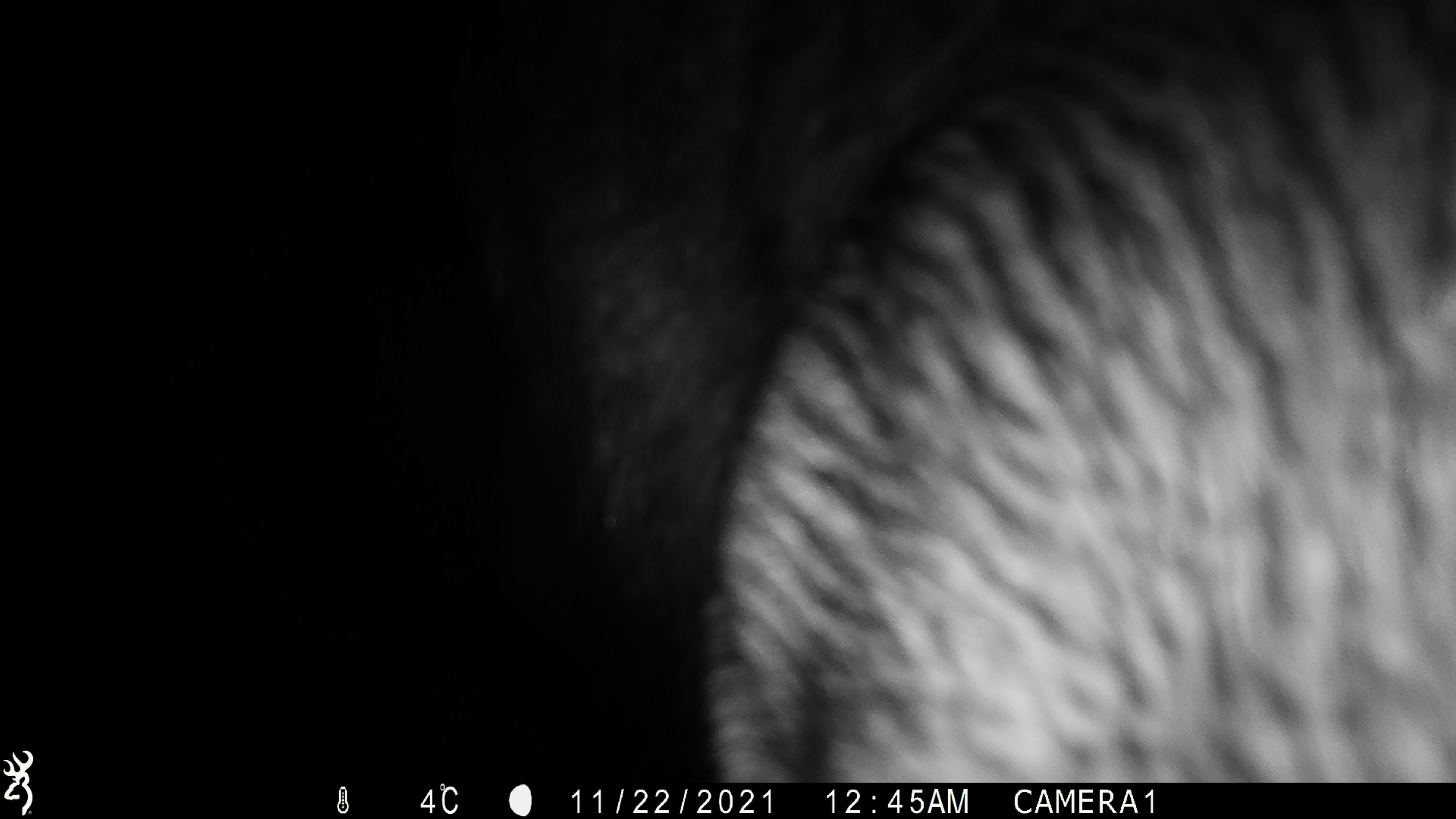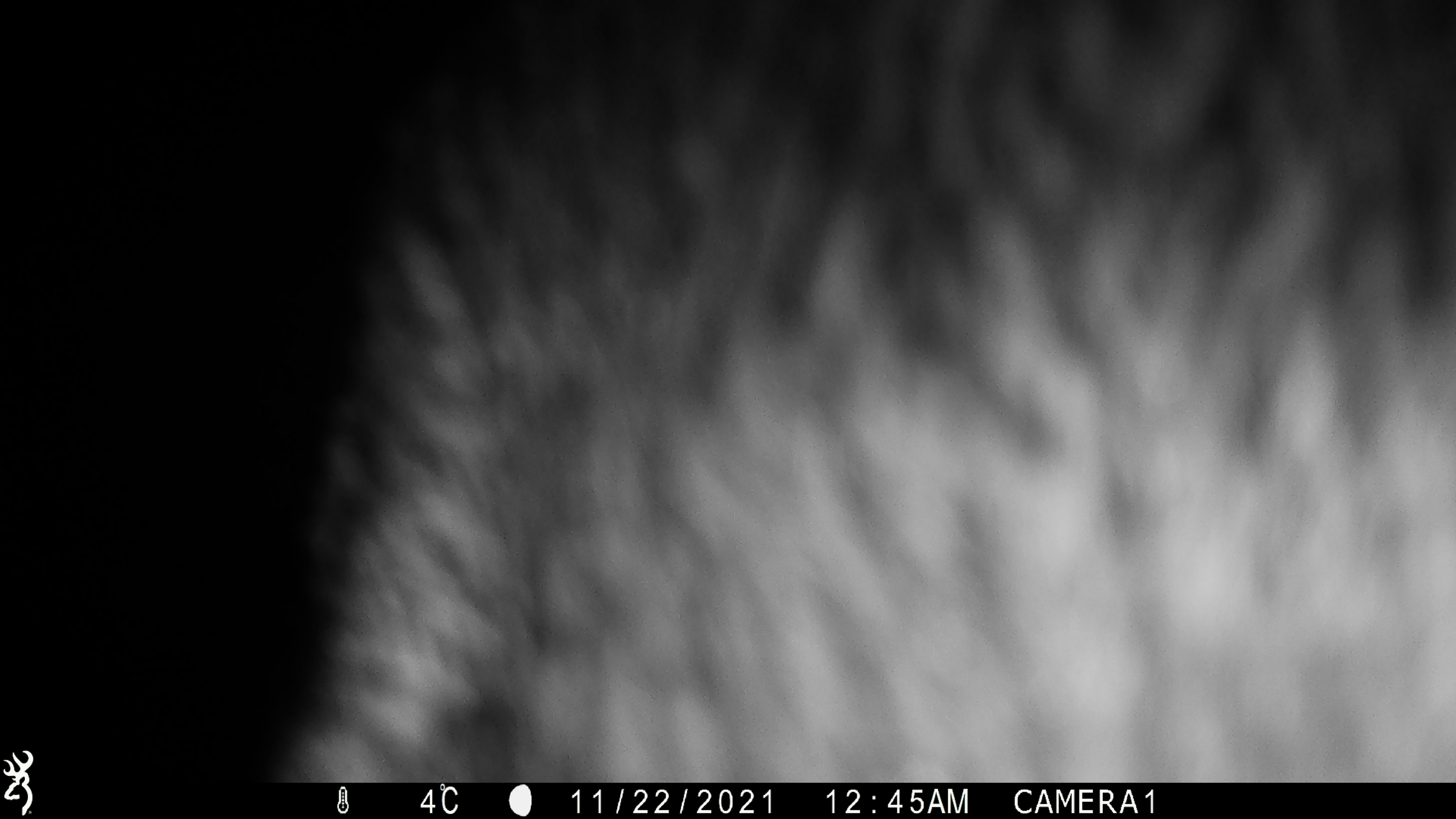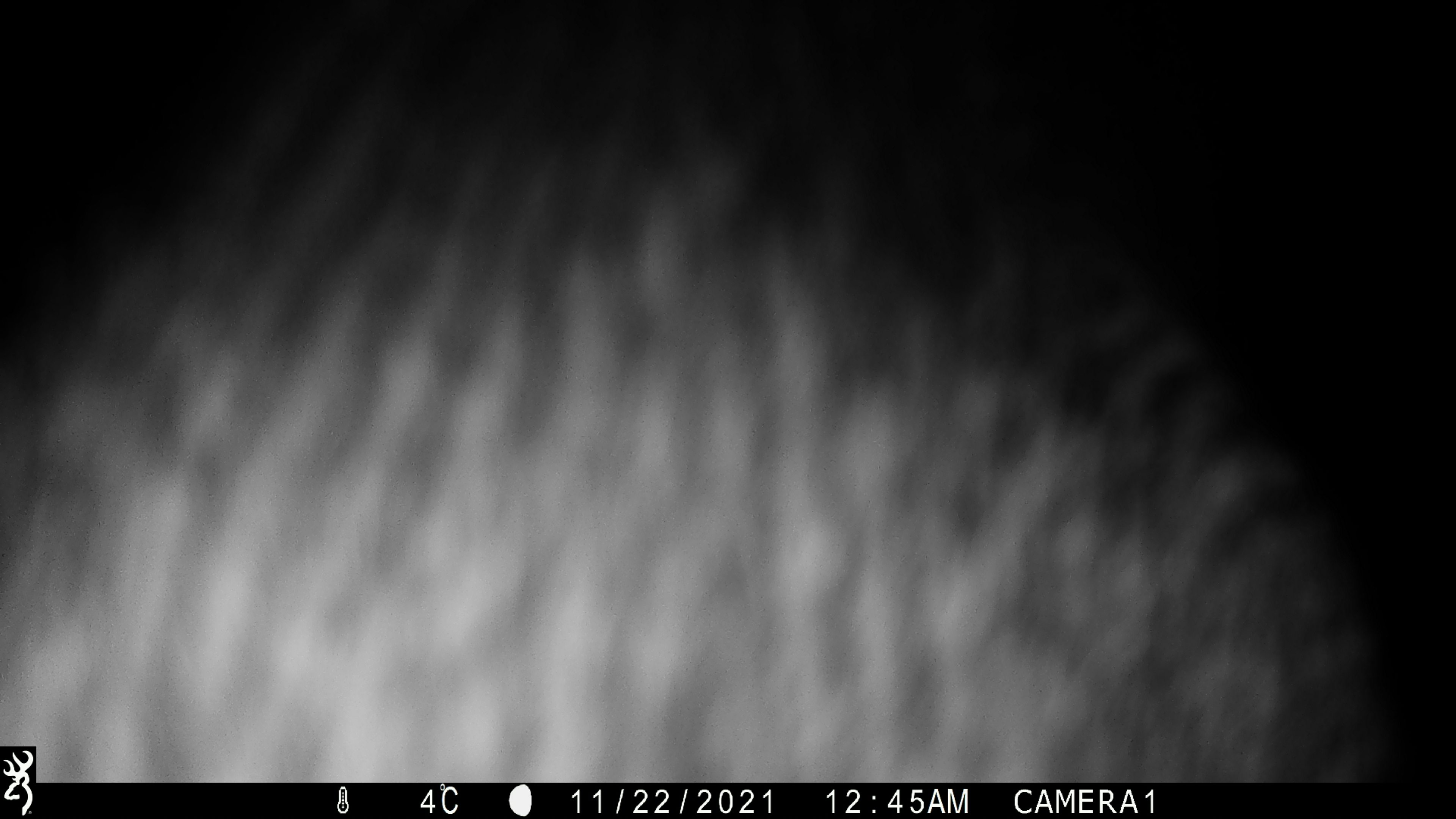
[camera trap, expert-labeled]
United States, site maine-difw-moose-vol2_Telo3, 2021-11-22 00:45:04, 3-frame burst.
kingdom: Animalia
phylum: Chordata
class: Mammalia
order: Artiodactyla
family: Cervidae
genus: Alces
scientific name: Alces alces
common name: moose